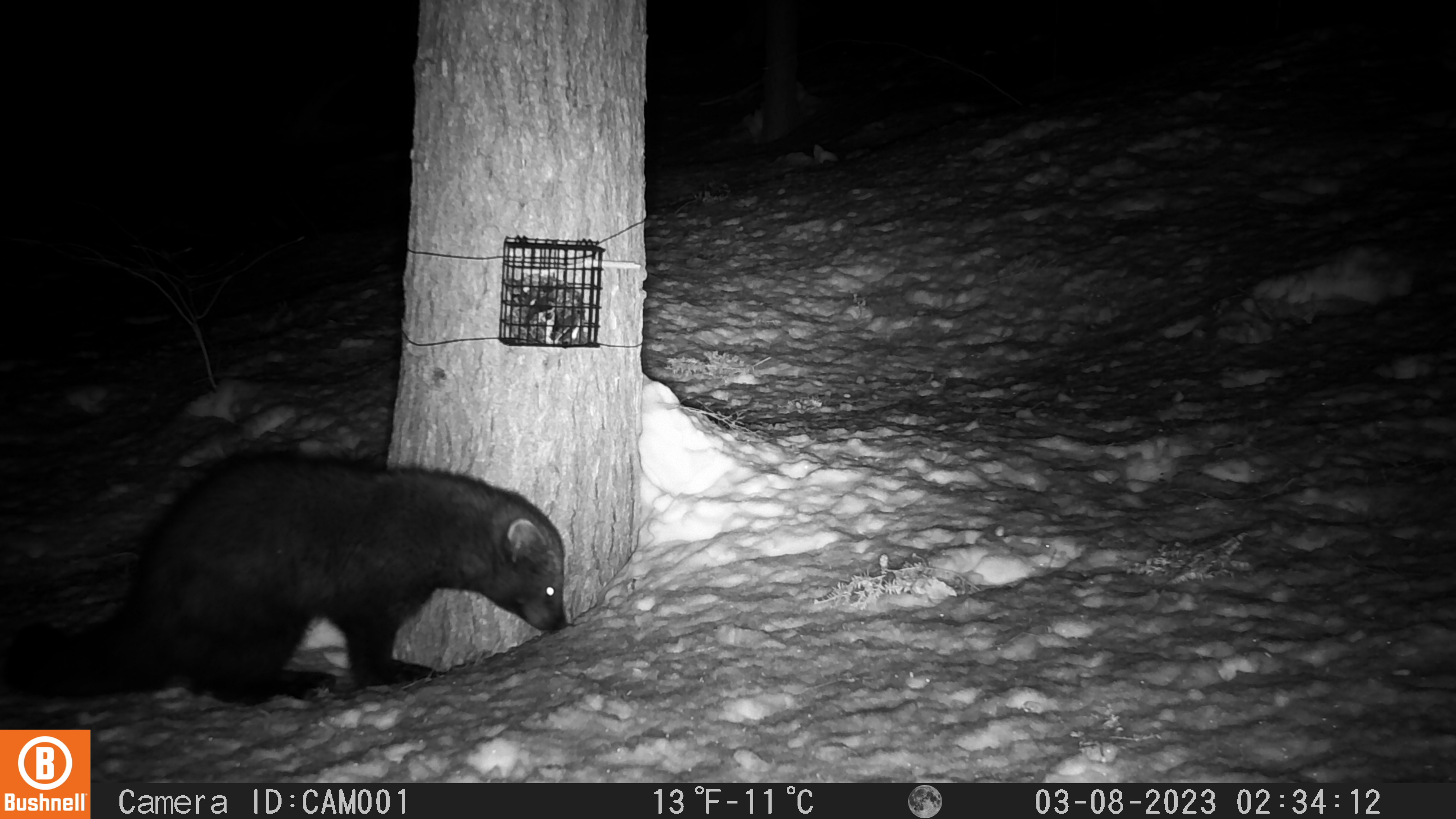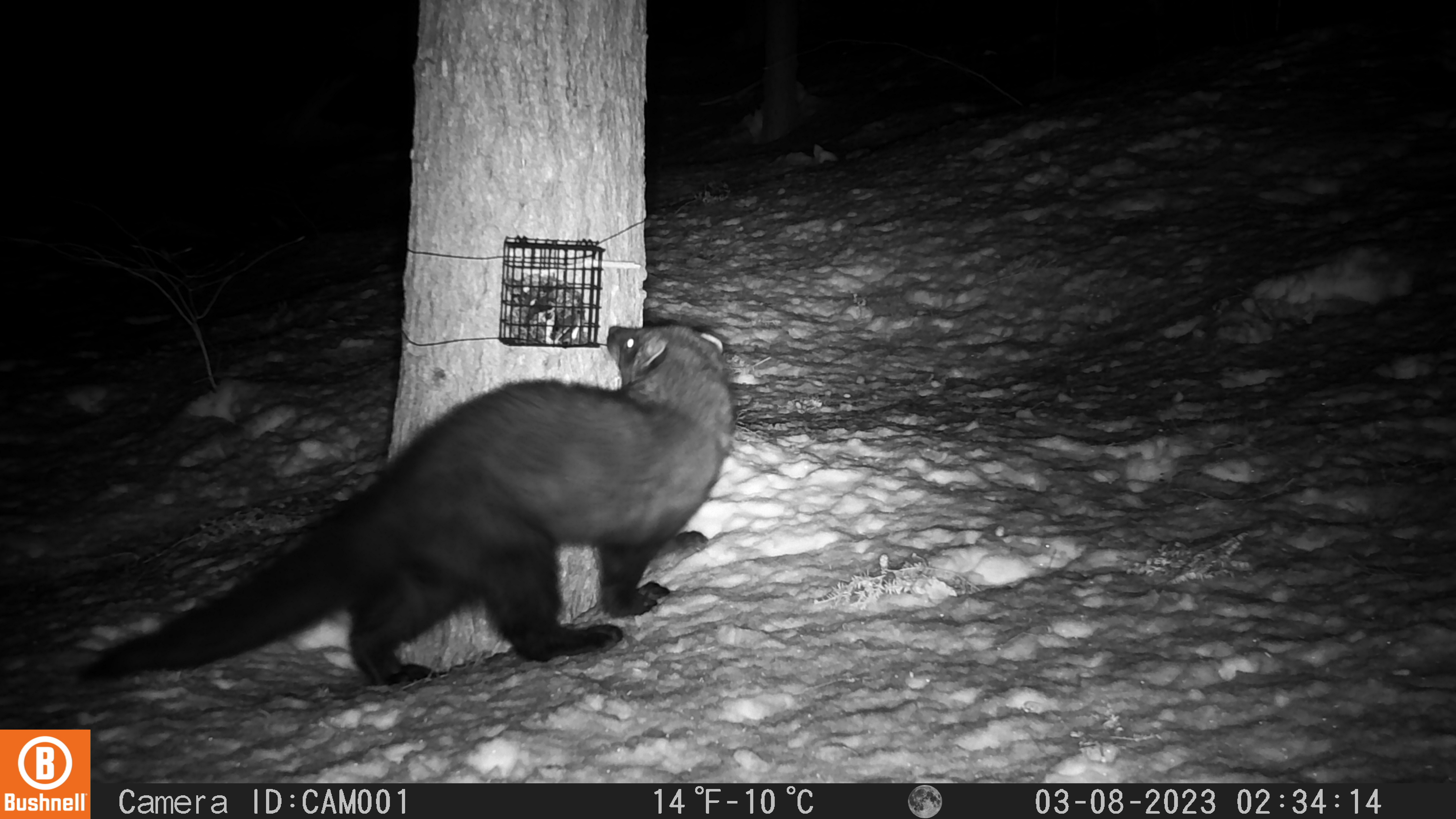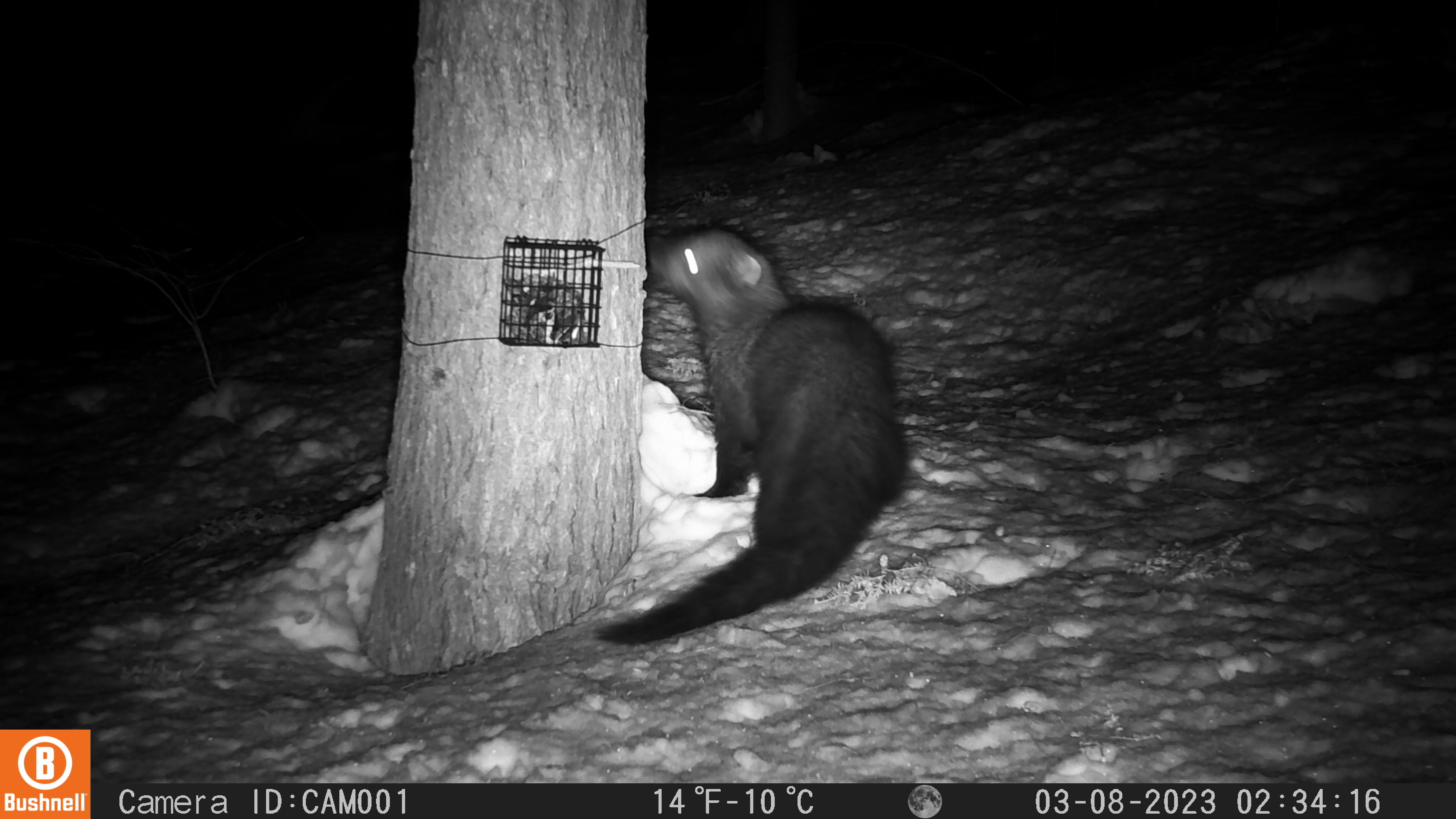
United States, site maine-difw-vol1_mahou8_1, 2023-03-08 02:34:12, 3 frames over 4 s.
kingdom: Animalia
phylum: Chordata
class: Mammalia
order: Carnivora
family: Mustelidae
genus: Pekania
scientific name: Pekania pennanti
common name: fisher